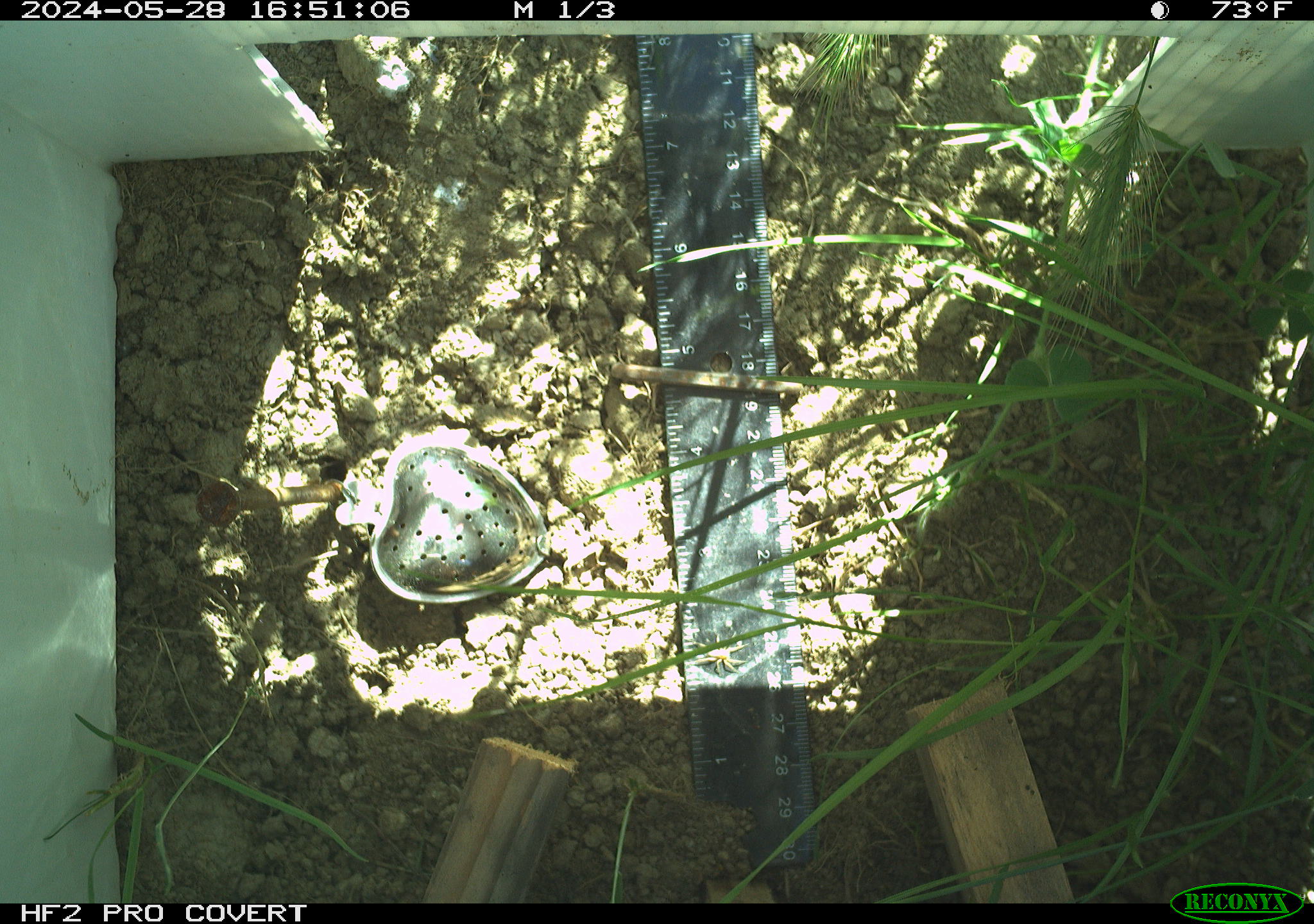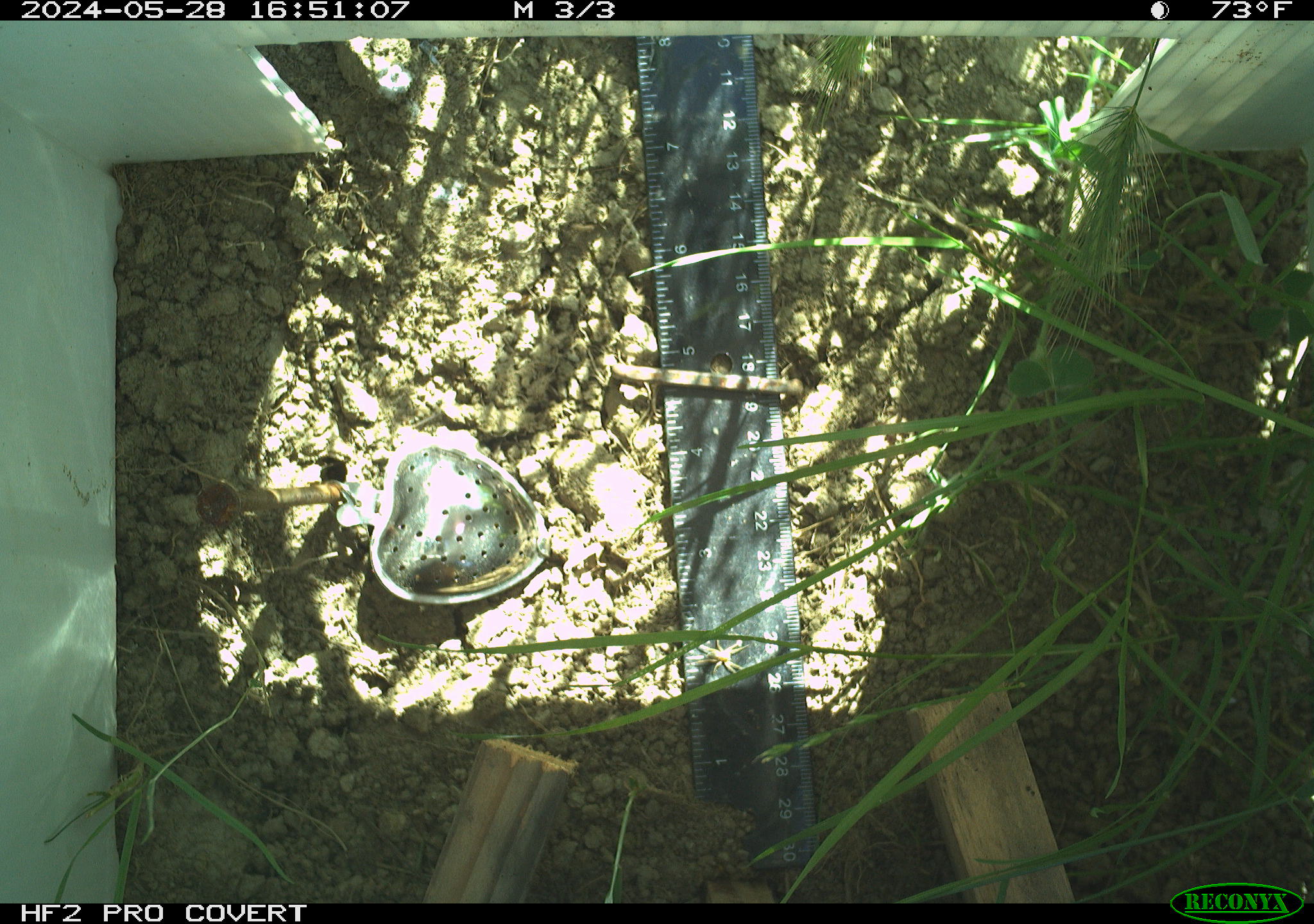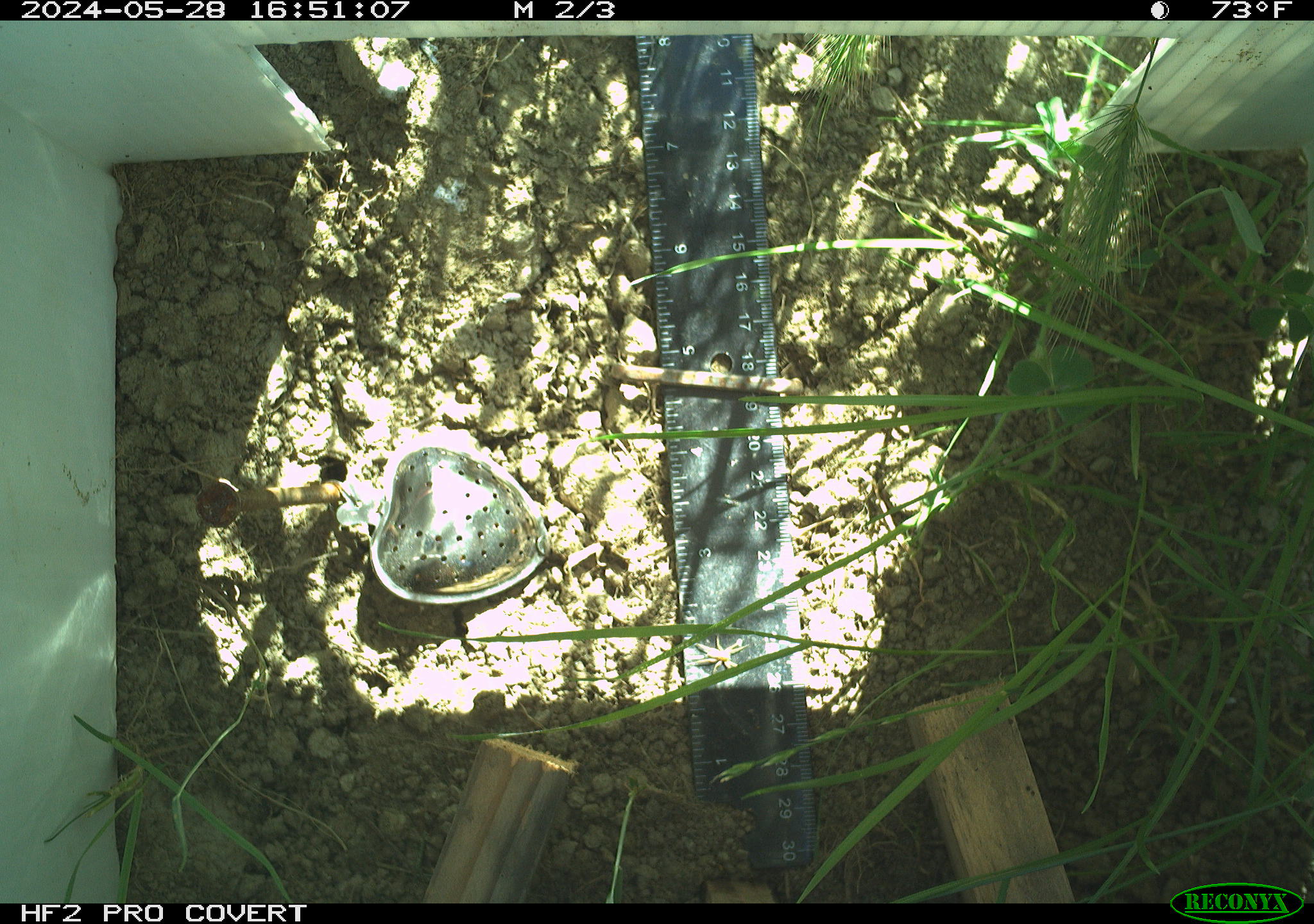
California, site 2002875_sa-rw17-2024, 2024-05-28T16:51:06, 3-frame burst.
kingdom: Animalia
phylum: Arthropoda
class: Insecta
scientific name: Insecta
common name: insect